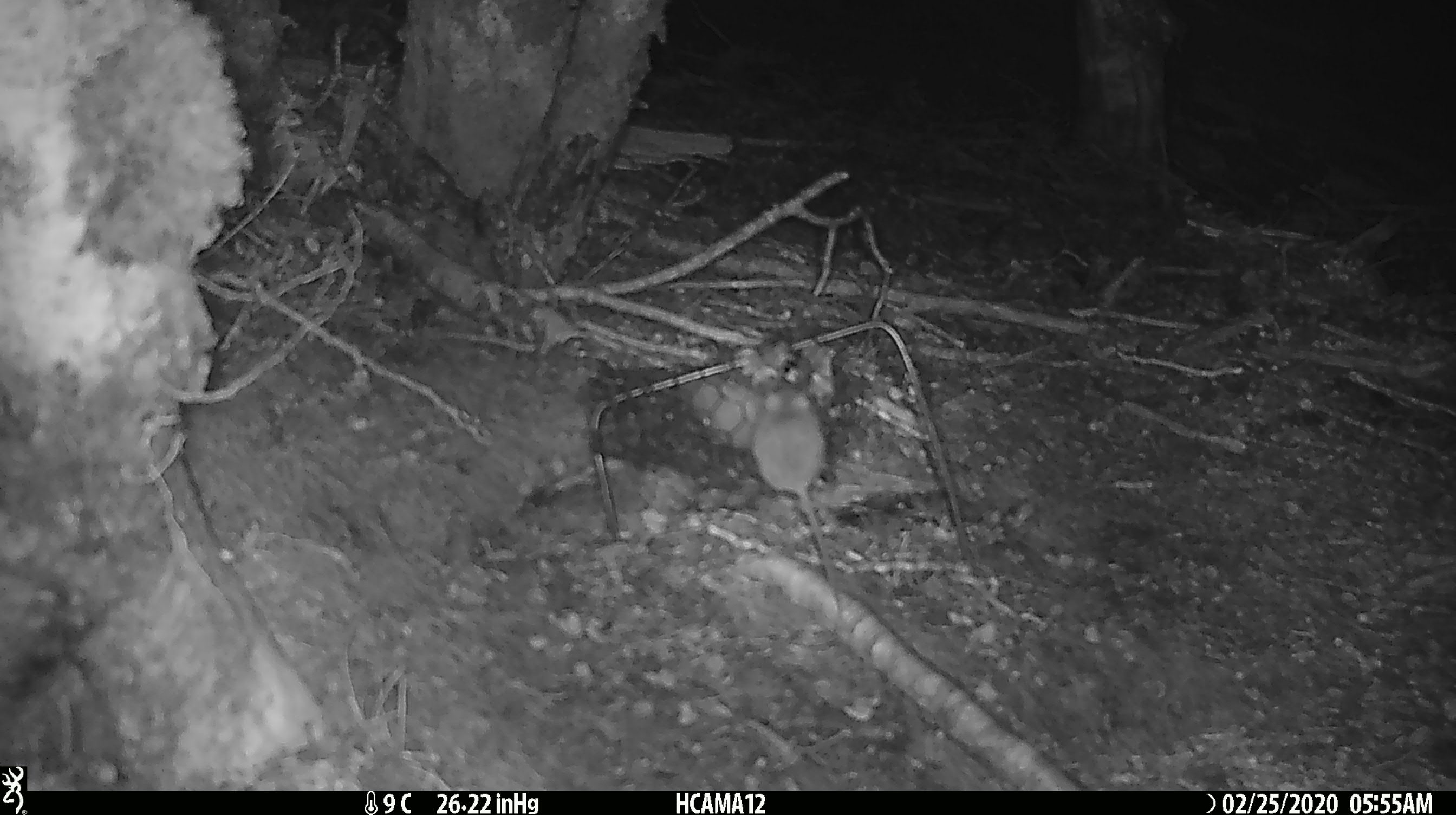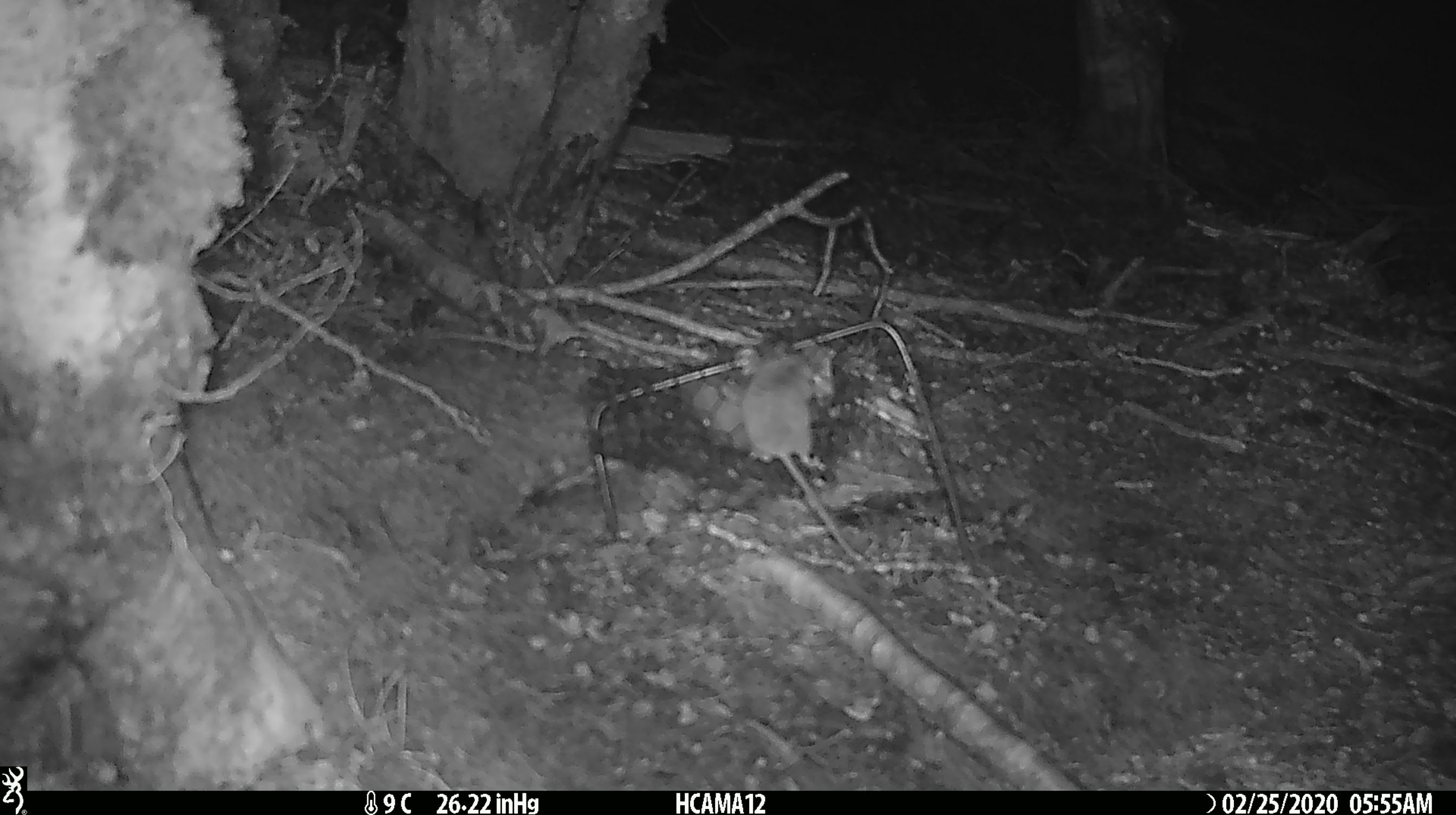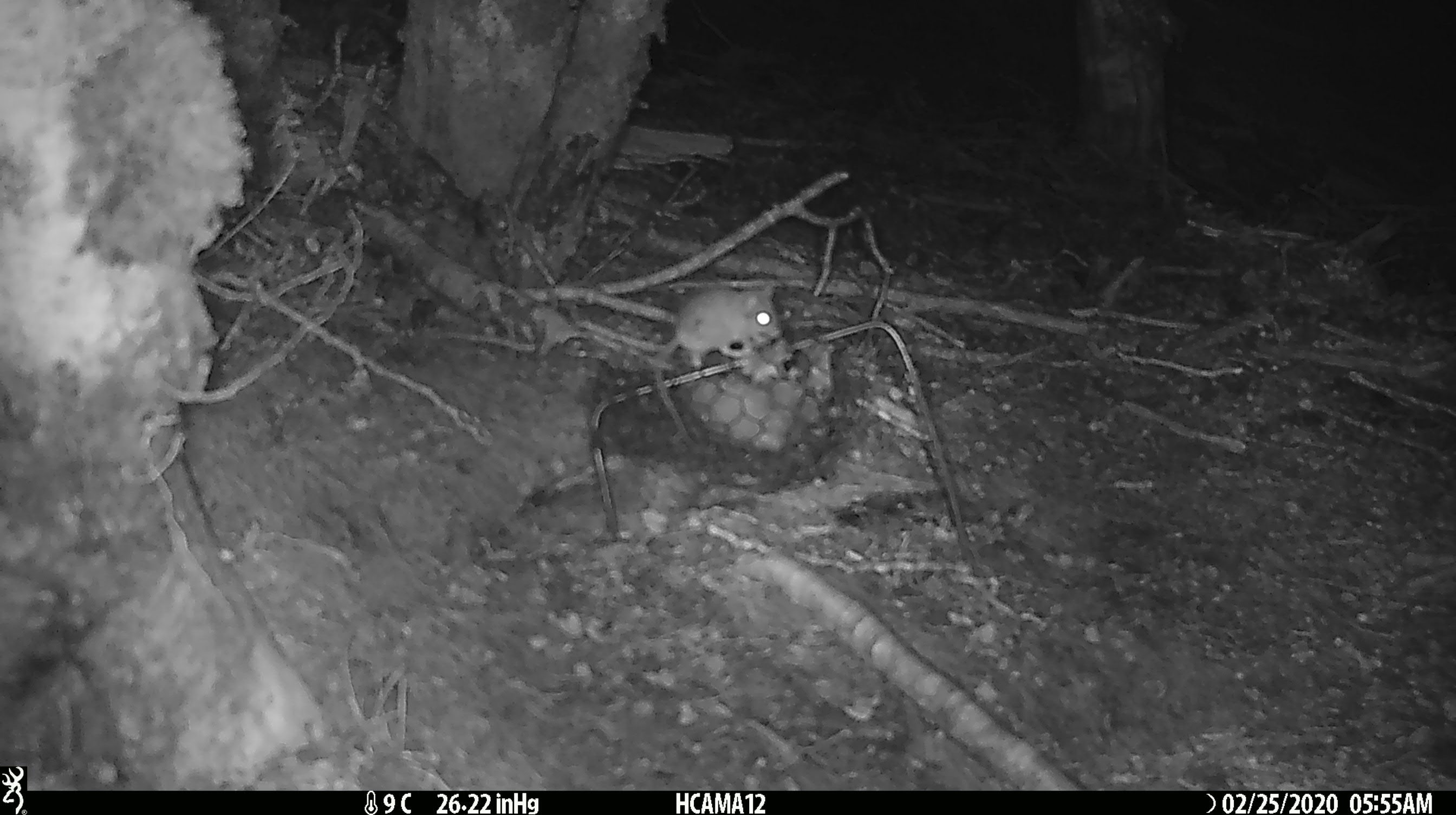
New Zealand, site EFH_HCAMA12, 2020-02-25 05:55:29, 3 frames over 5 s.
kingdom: Animalia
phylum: Chordata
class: Mammalia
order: Rodentia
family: Muridae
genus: Mus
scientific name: Mus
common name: mouse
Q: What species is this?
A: Mouse (Mus).